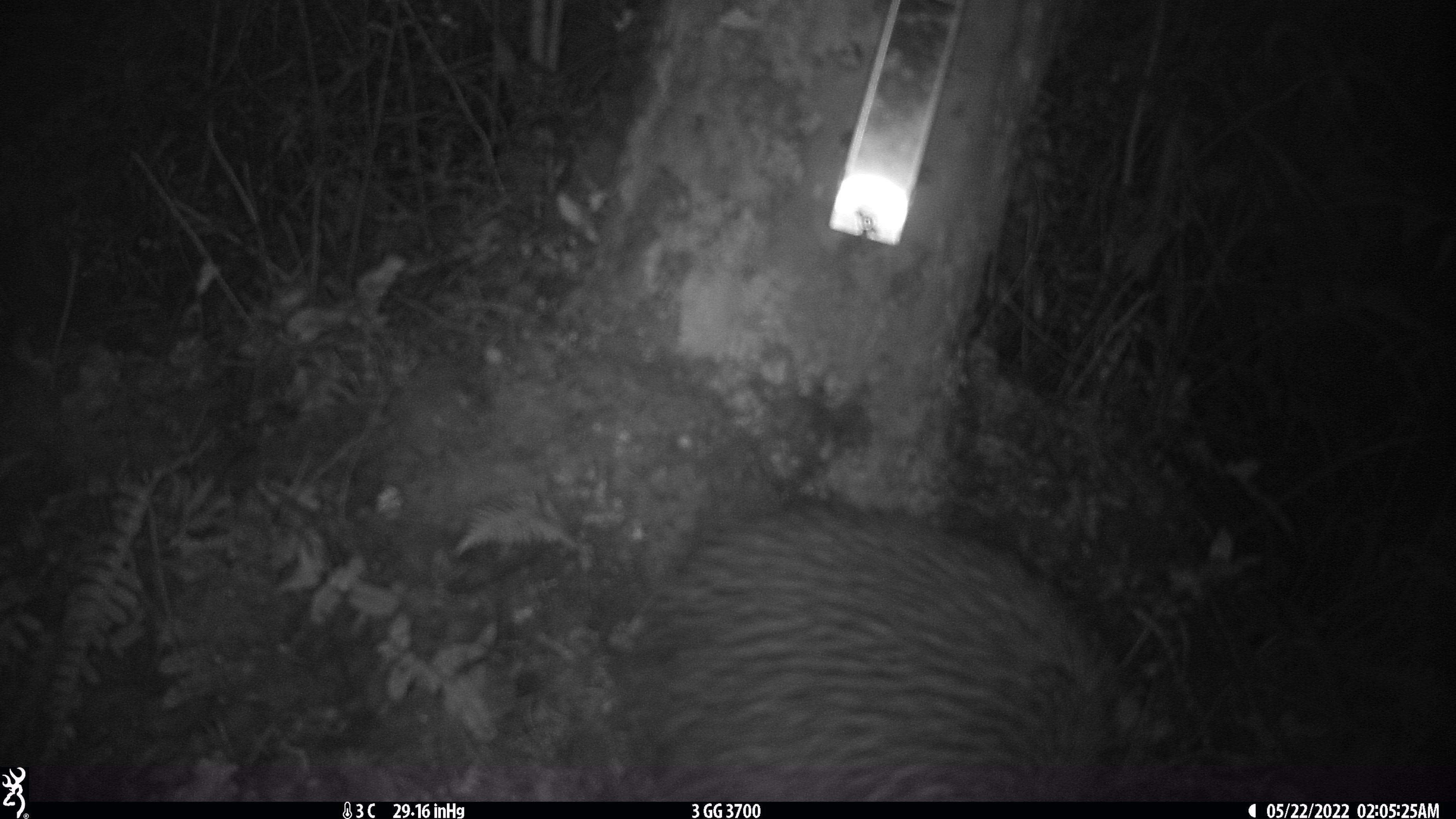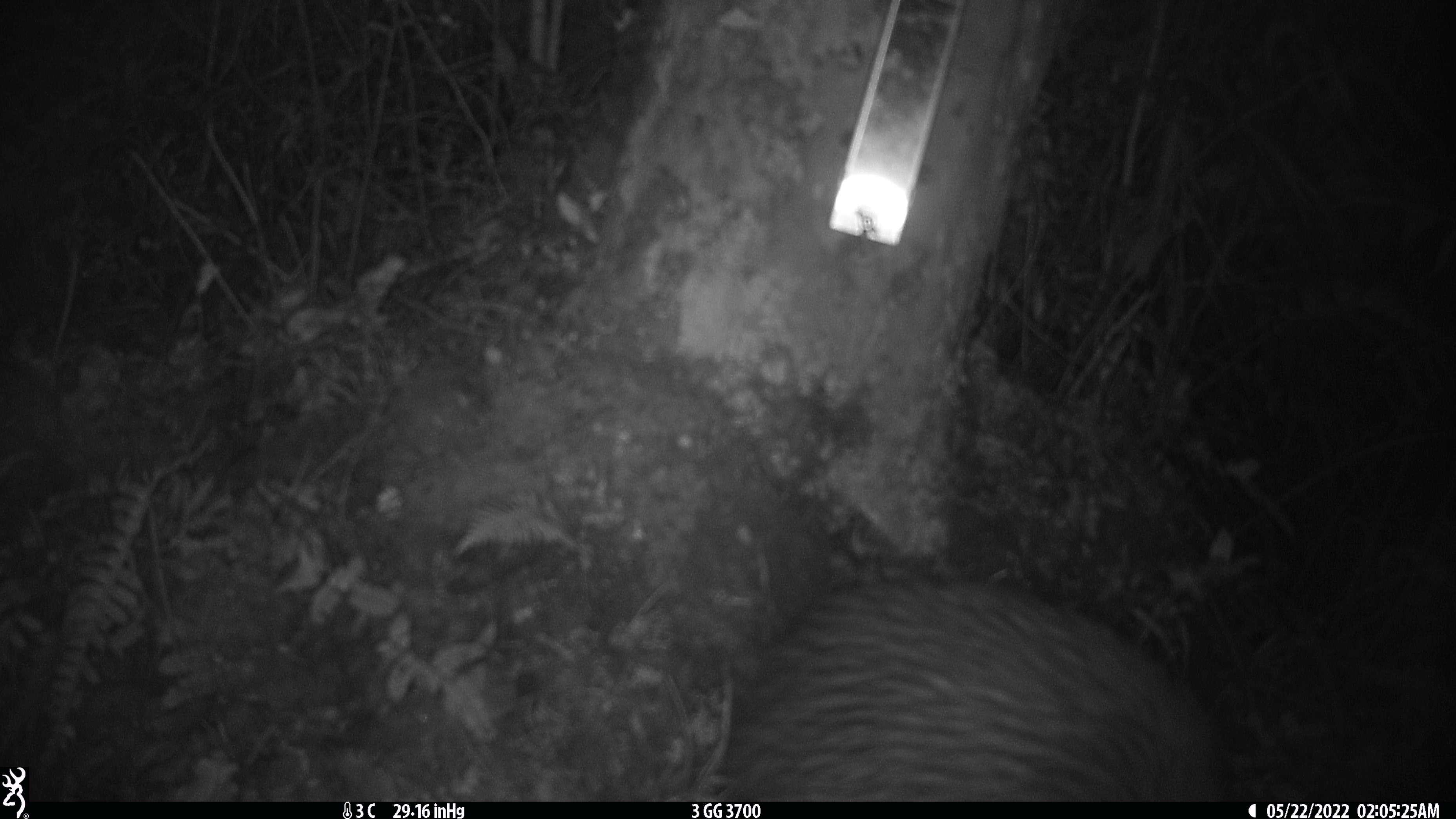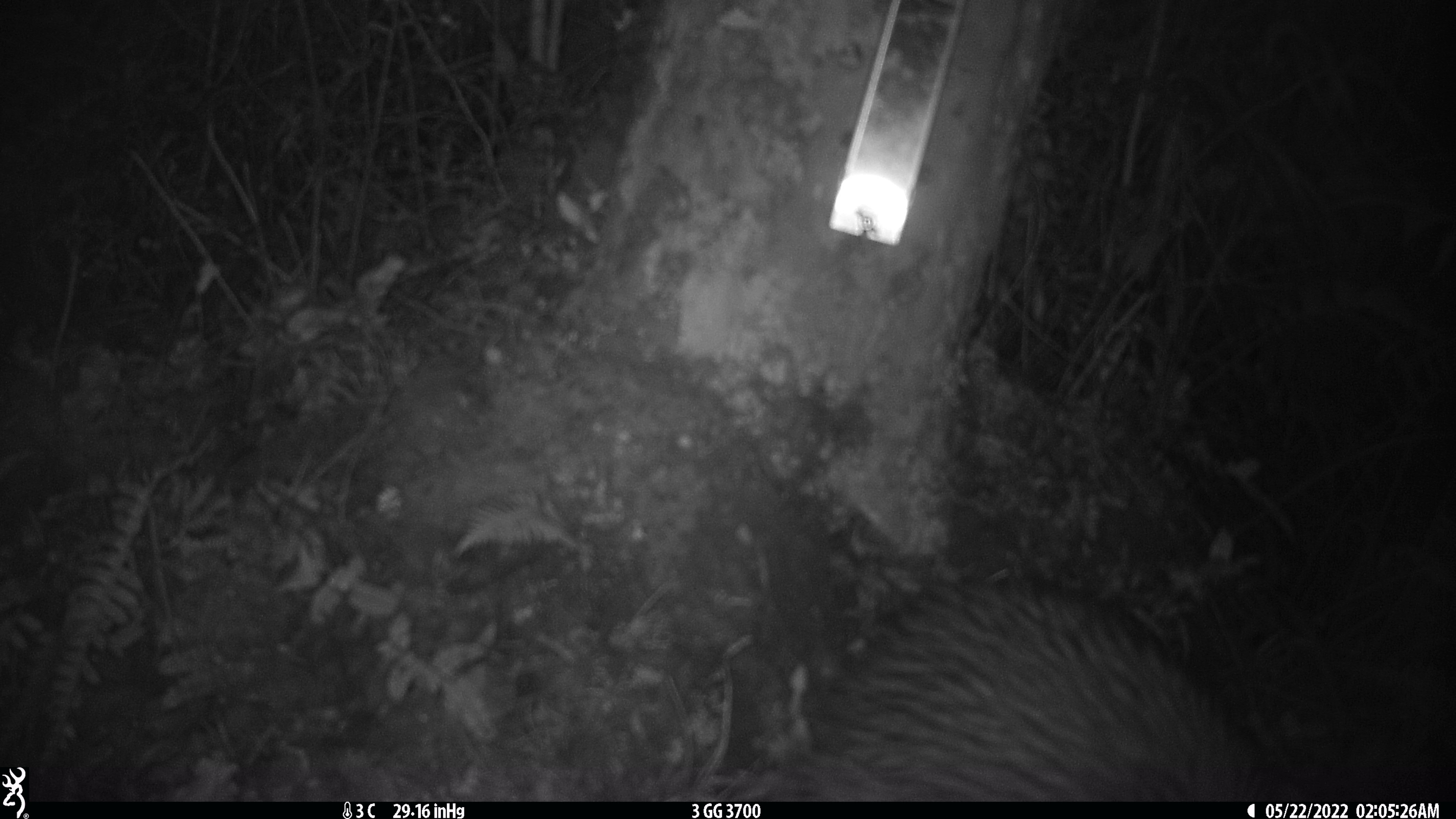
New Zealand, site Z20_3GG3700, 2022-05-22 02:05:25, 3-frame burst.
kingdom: Animalia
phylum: Chordata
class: Aves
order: Apterygiformes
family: Apterygidae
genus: Apteryx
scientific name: Apteryx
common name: kiwi